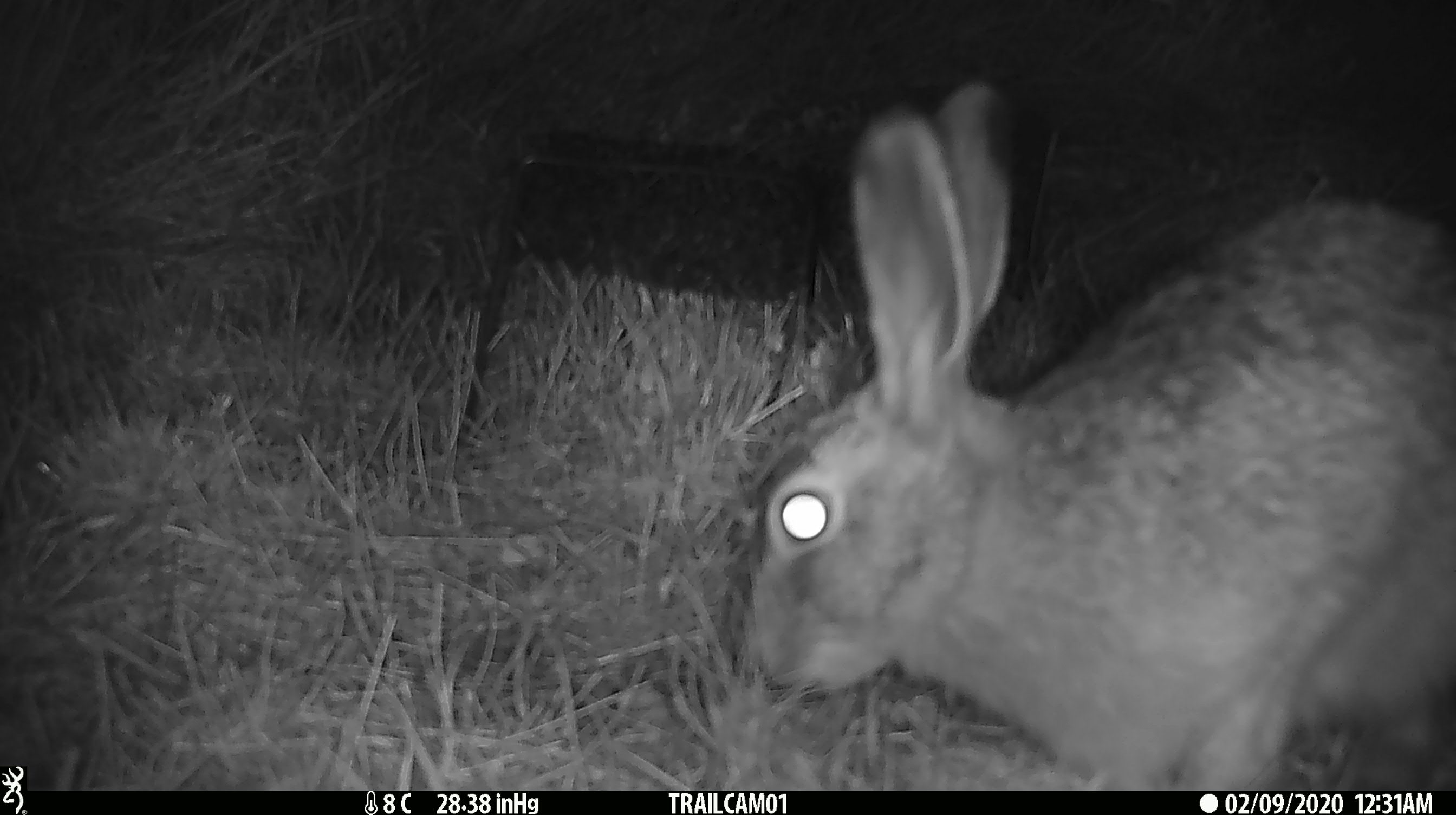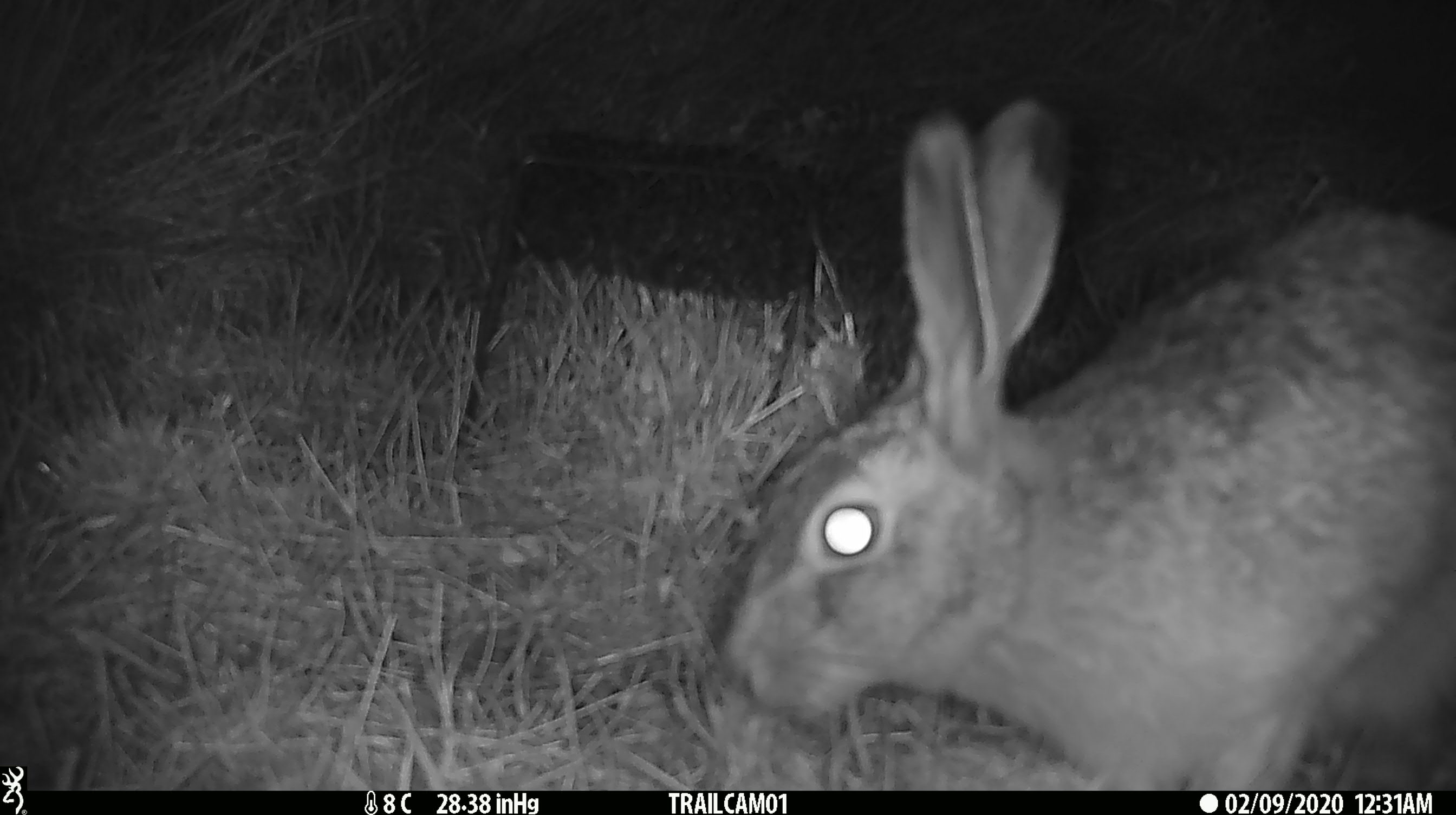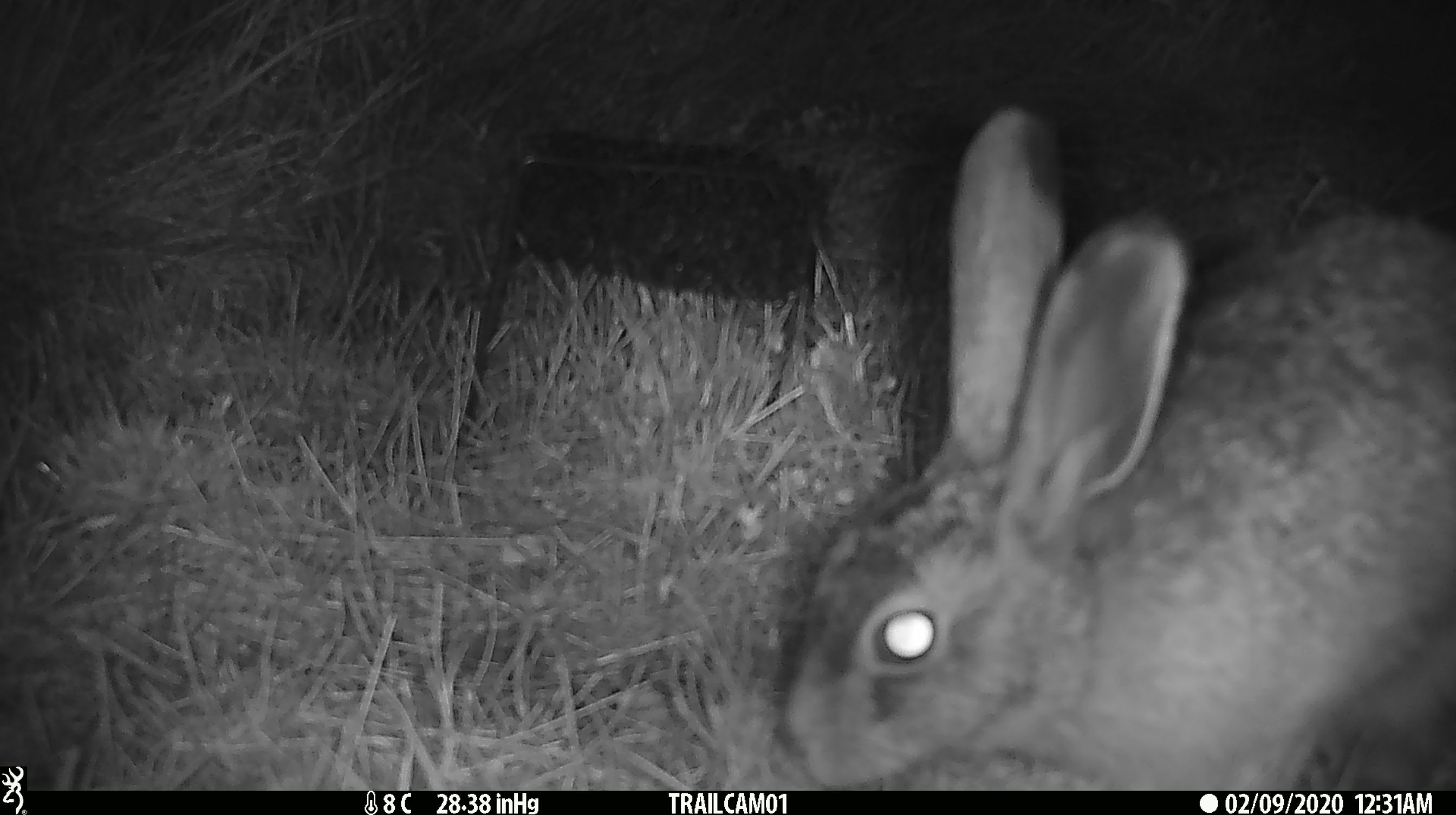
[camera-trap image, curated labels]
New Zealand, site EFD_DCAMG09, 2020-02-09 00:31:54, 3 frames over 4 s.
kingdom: Animalia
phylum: Chordata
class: Mammalia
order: Lagomorpha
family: Leporidae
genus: Lepus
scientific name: Lepus europaeus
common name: brown hare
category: hare